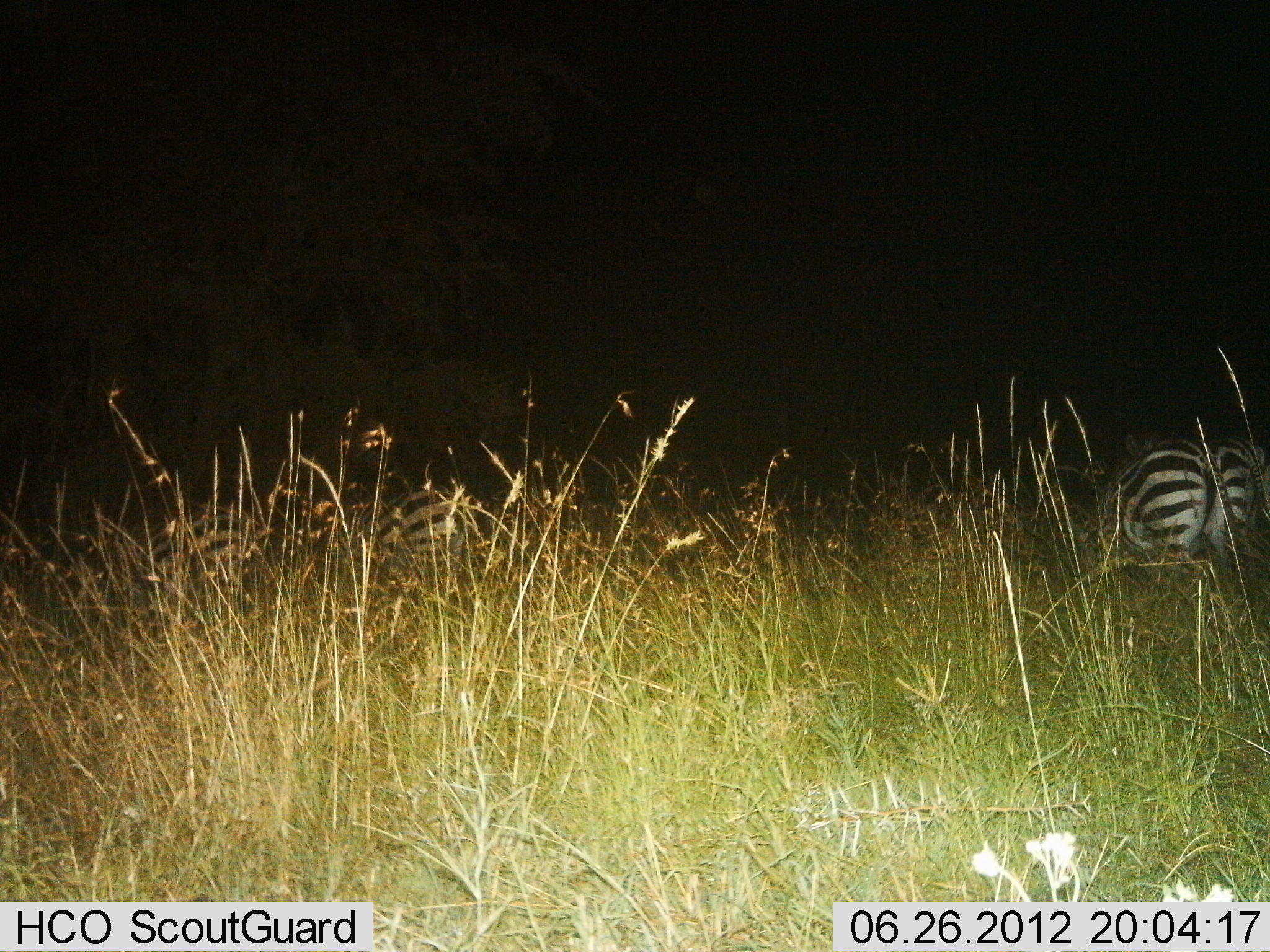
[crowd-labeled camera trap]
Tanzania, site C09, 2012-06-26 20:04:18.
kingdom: Animalia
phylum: Chordata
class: Mammalia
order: Perissodactyla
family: Equidae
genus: Equus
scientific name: Equus quagga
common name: plains zebra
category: zebra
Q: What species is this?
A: Zebra (plains zebra) (Equus quagga).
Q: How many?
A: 3.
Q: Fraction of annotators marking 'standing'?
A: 40%.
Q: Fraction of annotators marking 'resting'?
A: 20%.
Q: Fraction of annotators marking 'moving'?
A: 0%.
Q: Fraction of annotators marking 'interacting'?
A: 0%.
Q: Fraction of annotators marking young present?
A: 0%.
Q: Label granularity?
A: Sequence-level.